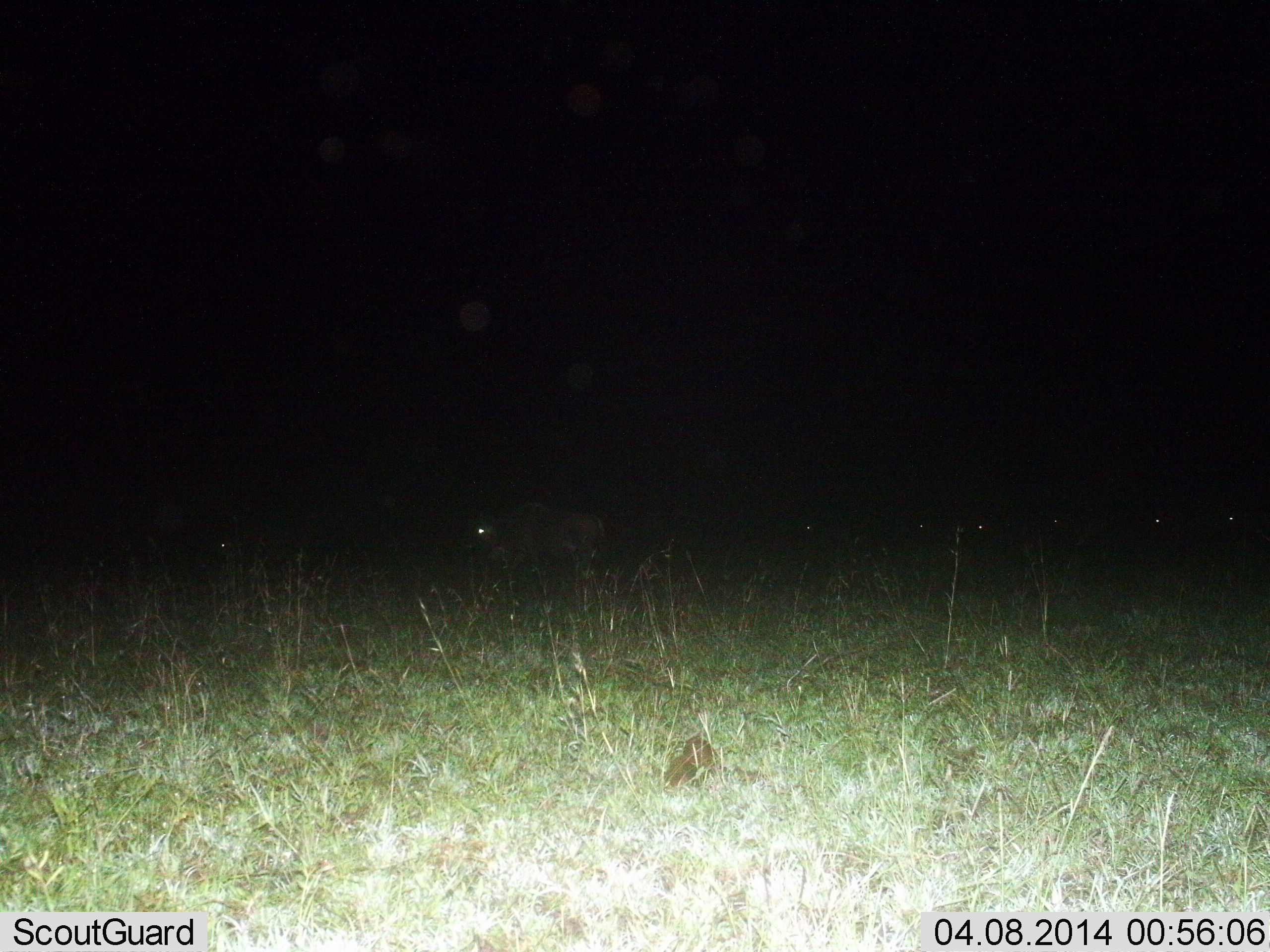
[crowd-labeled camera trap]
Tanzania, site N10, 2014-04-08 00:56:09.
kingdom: Animalia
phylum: Chordata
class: Mammalia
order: Artiodactyla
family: Bovidae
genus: Connochaetes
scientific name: Connochaetes taurinus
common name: blue wildebeest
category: wildebeest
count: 8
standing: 60%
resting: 0%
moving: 40%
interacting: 0%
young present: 0%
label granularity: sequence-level